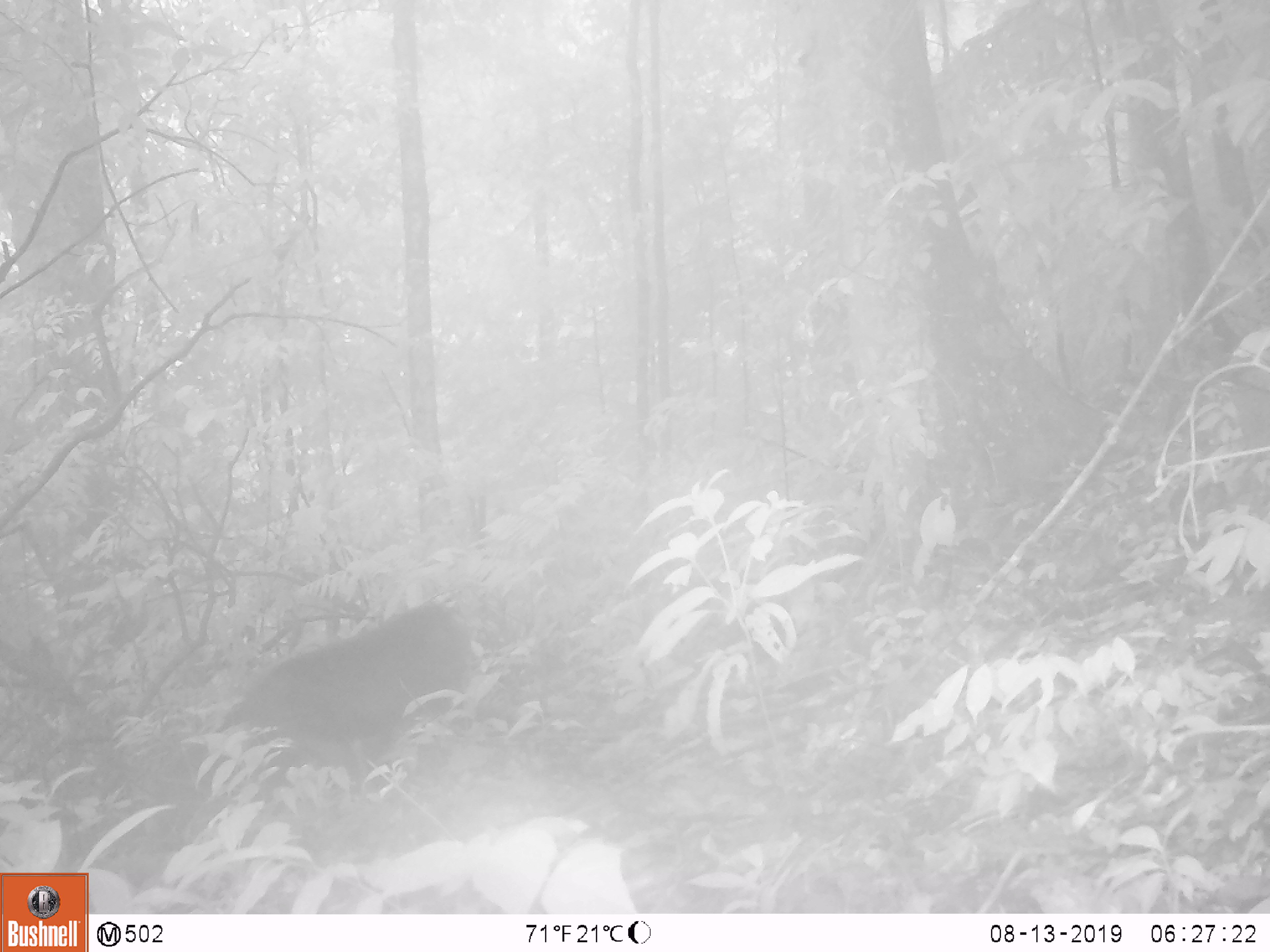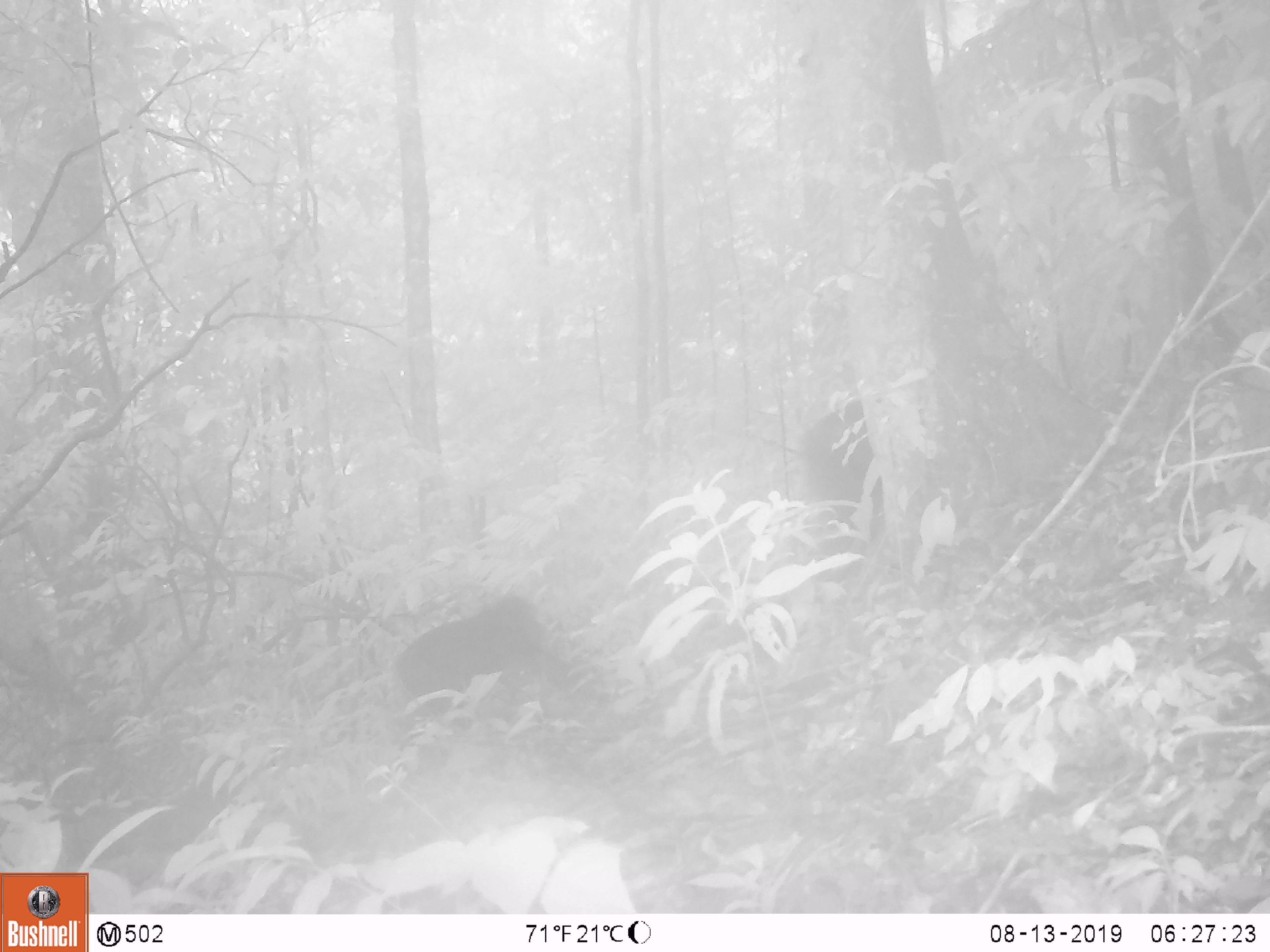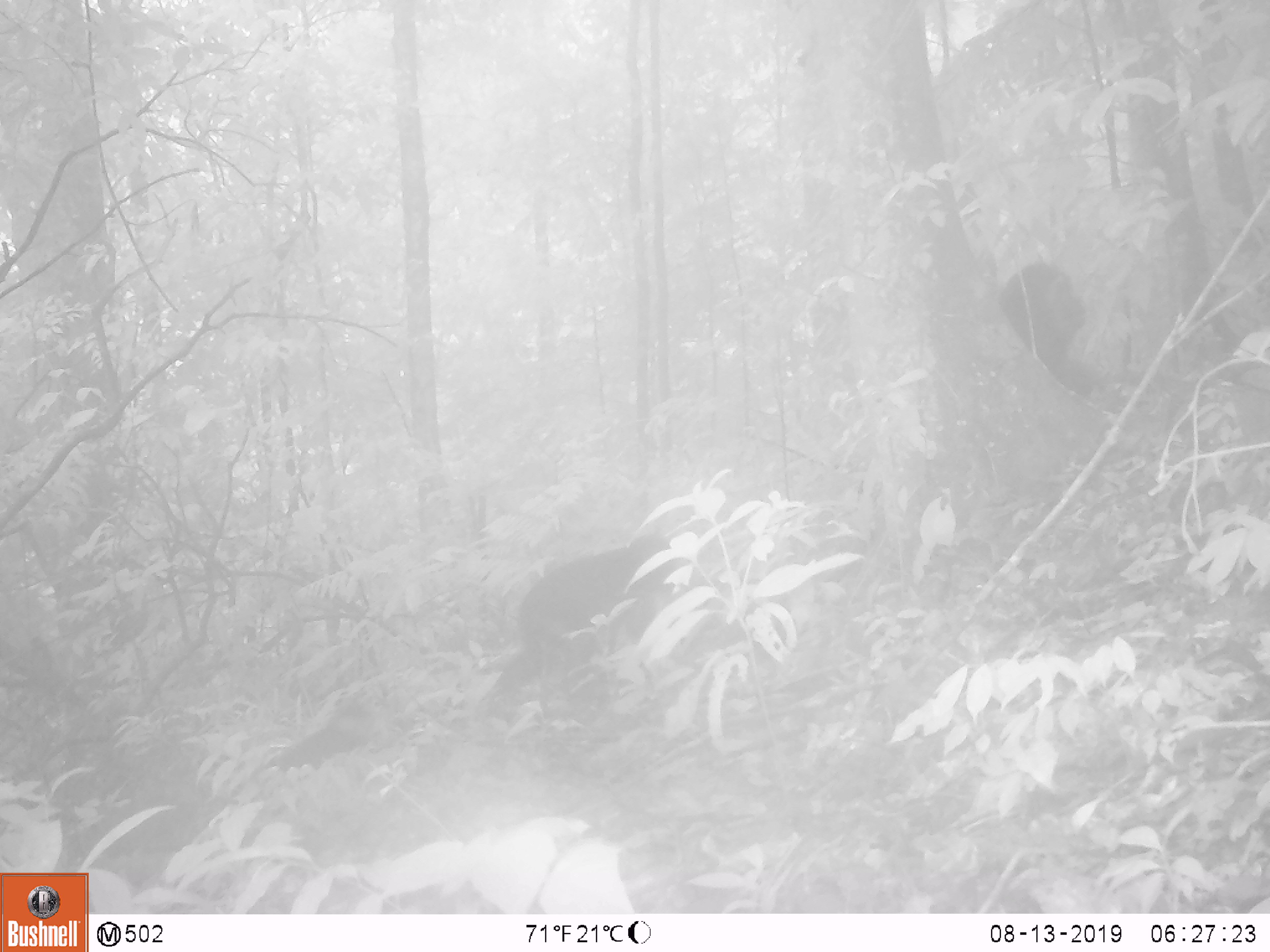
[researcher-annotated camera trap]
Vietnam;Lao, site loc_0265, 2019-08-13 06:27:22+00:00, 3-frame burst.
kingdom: Animalia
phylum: Chordata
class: Mammalia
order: Primates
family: Cercopithecidae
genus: Macaca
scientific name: Macaca arctoides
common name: stump-tailed macaque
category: stump tailed macaque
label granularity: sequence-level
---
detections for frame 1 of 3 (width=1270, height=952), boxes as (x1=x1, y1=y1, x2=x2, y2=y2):
stump tailed macaque: (x1=213, y1=597, x2=472, y2=793)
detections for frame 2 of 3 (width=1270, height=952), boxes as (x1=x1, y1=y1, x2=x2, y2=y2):
stump tailed macaque: (x1=394, y1=590, x2=554, y2=716); (x1=798, y1=398, x2=885, y2=535)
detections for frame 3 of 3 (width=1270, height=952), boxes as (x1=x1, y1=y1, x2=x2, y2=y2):
stump tailed macaque: (x1=486, y1=535, x2=693, y2=721); (x1=999, y1=260, x2=1101, y2=396)